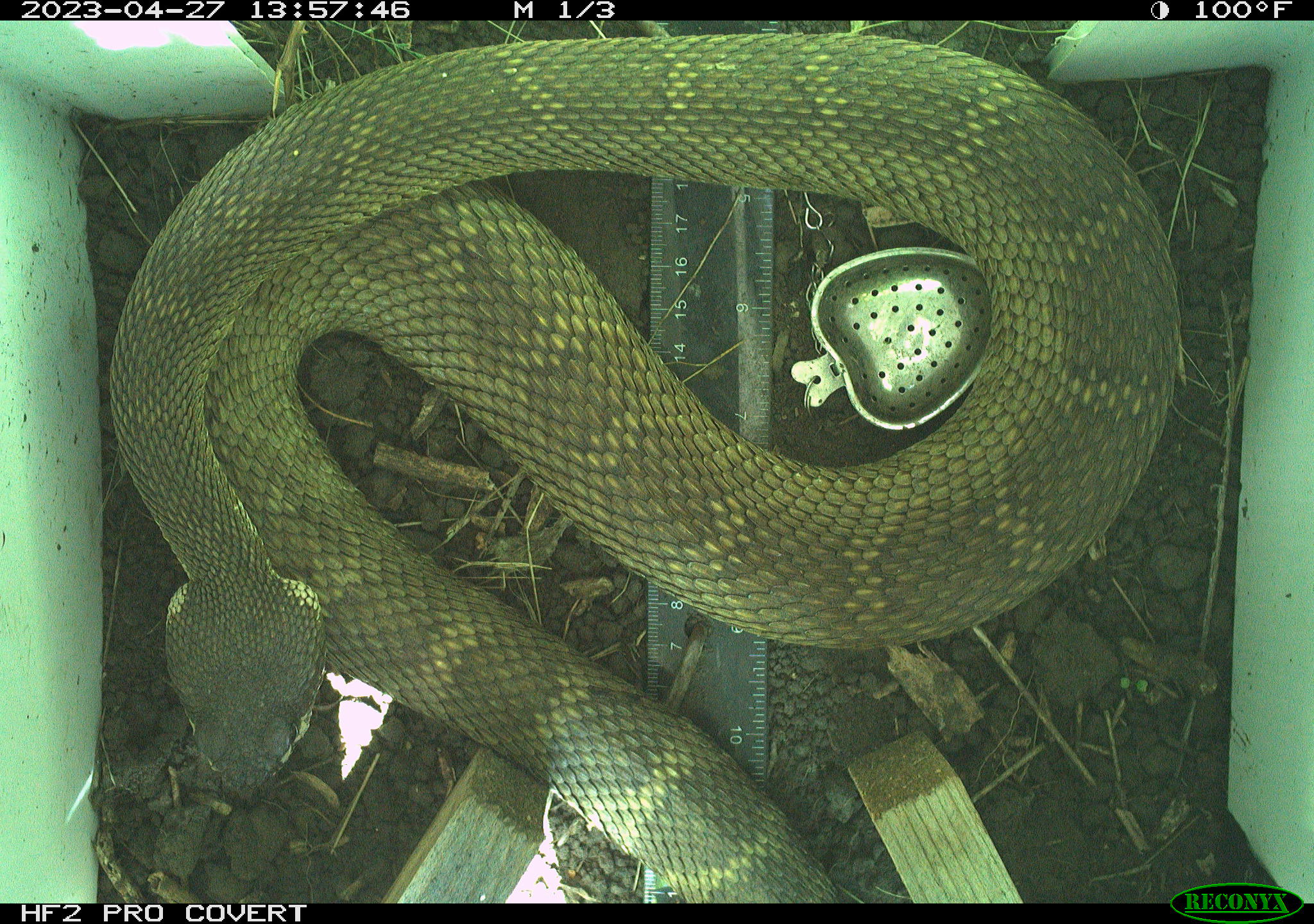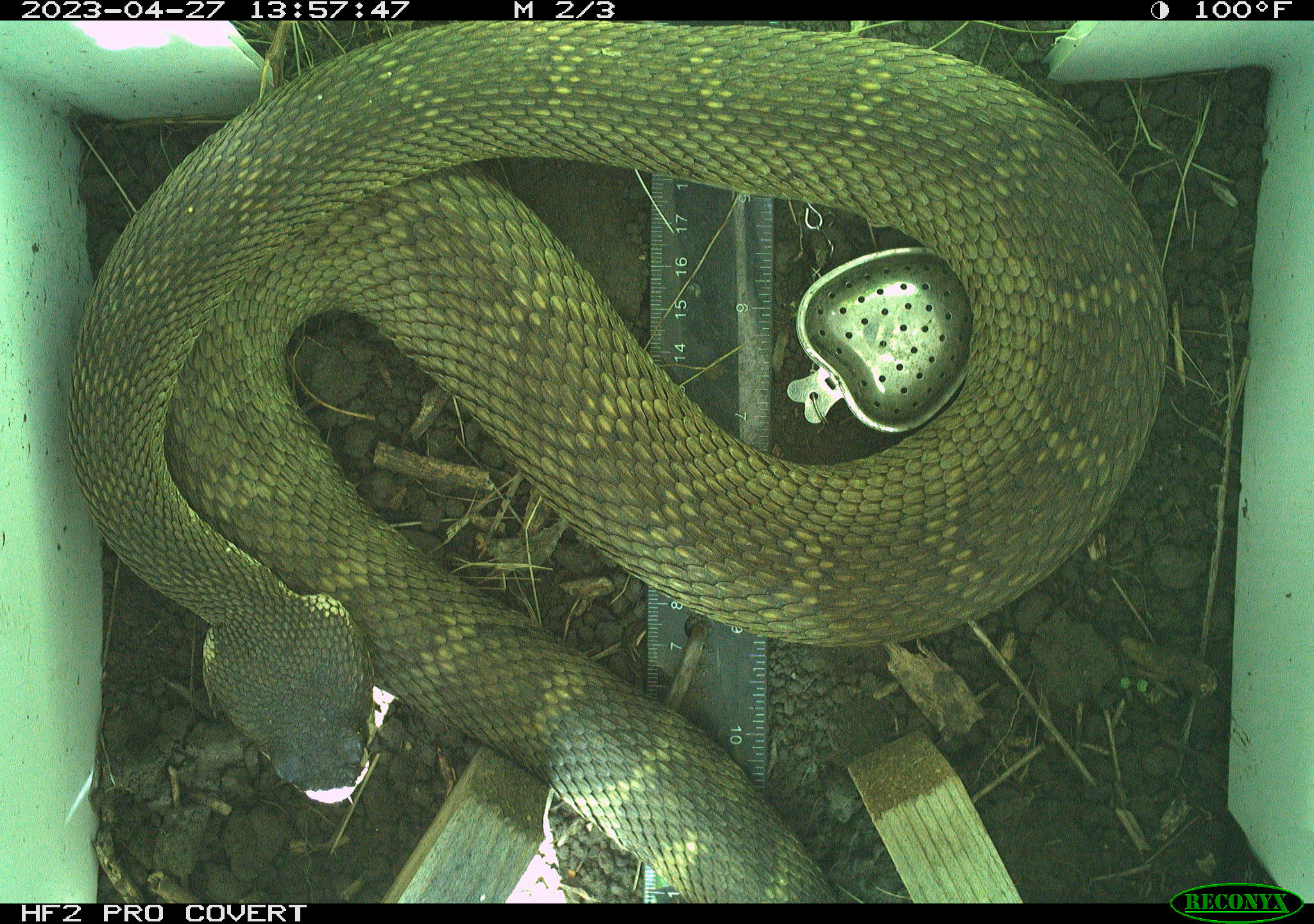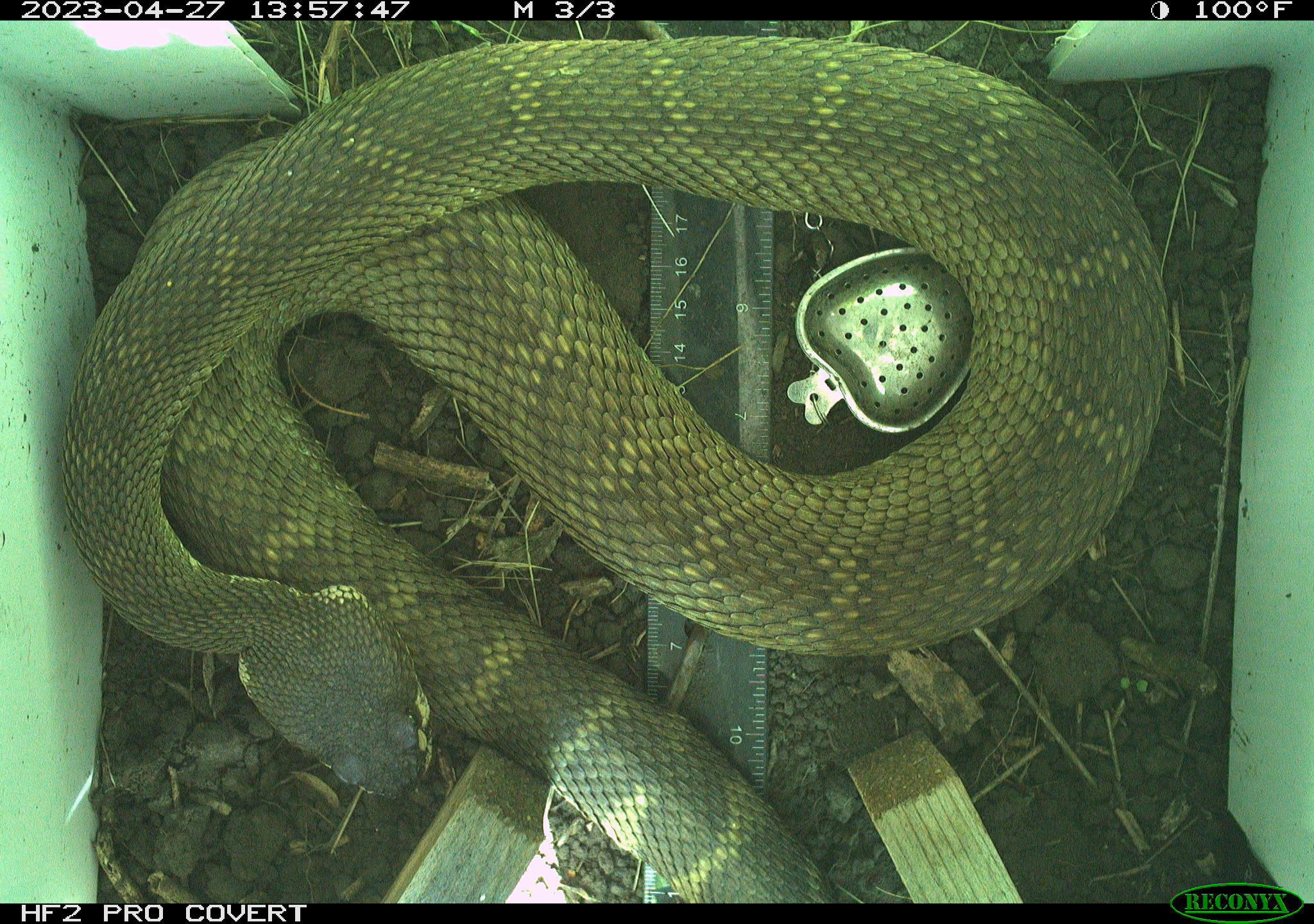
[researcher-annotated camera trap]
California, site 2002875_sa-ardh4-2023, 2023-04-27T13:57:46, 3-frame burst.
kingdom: Animalia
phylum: Chordata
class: Reptilia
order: Squamata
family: Viperidae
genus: Crotalus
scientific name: Crotalus oreganus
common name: western rattlesnake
Western rattlesnake (Crotalus oreganus).